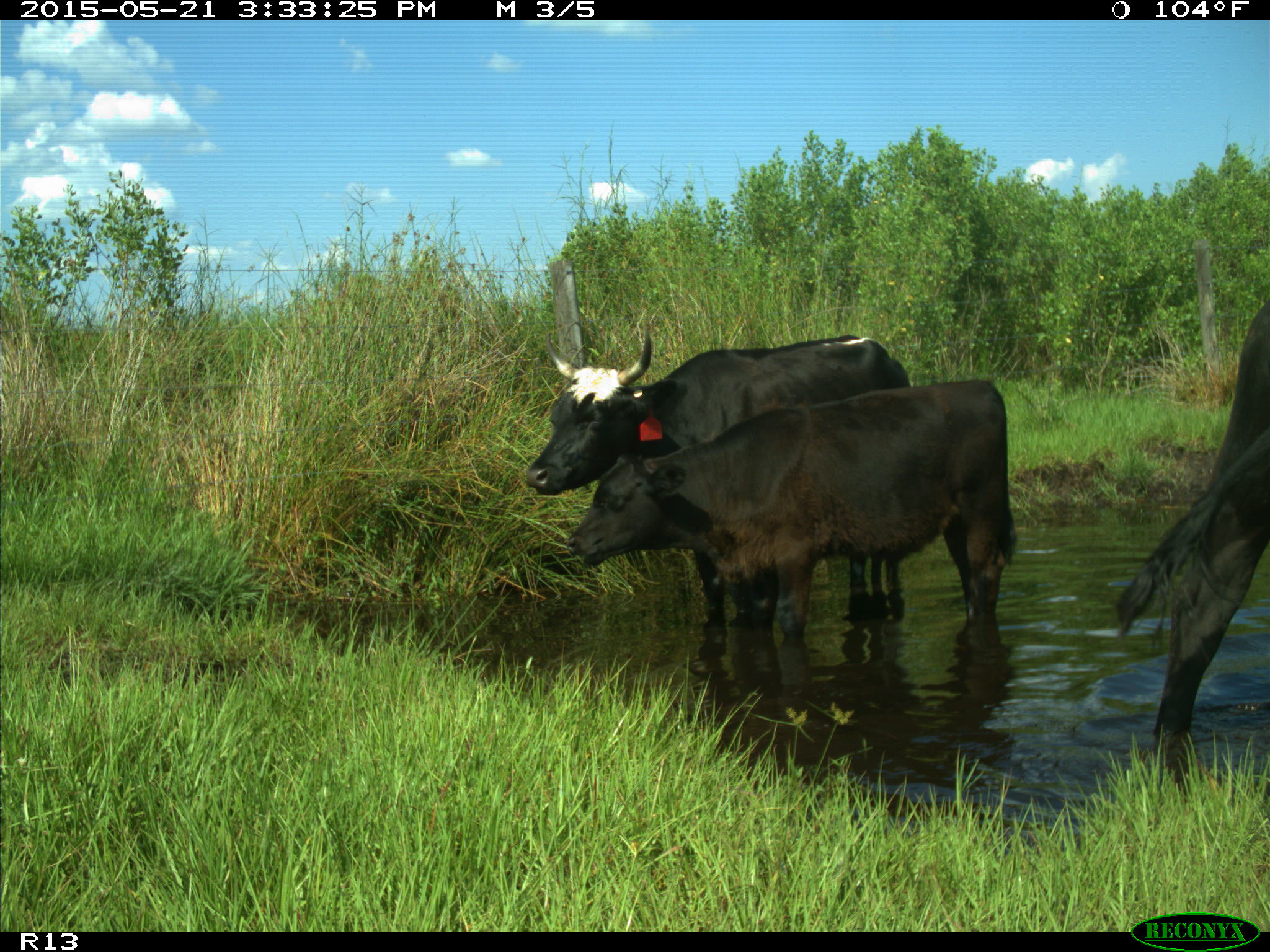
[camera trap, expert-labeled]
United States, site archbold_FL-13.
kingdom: Animalia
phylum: Chordata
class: Mammalia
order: Artiodactyla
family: Bovidae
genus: Bos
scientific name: Bos taurus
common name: domestic cow